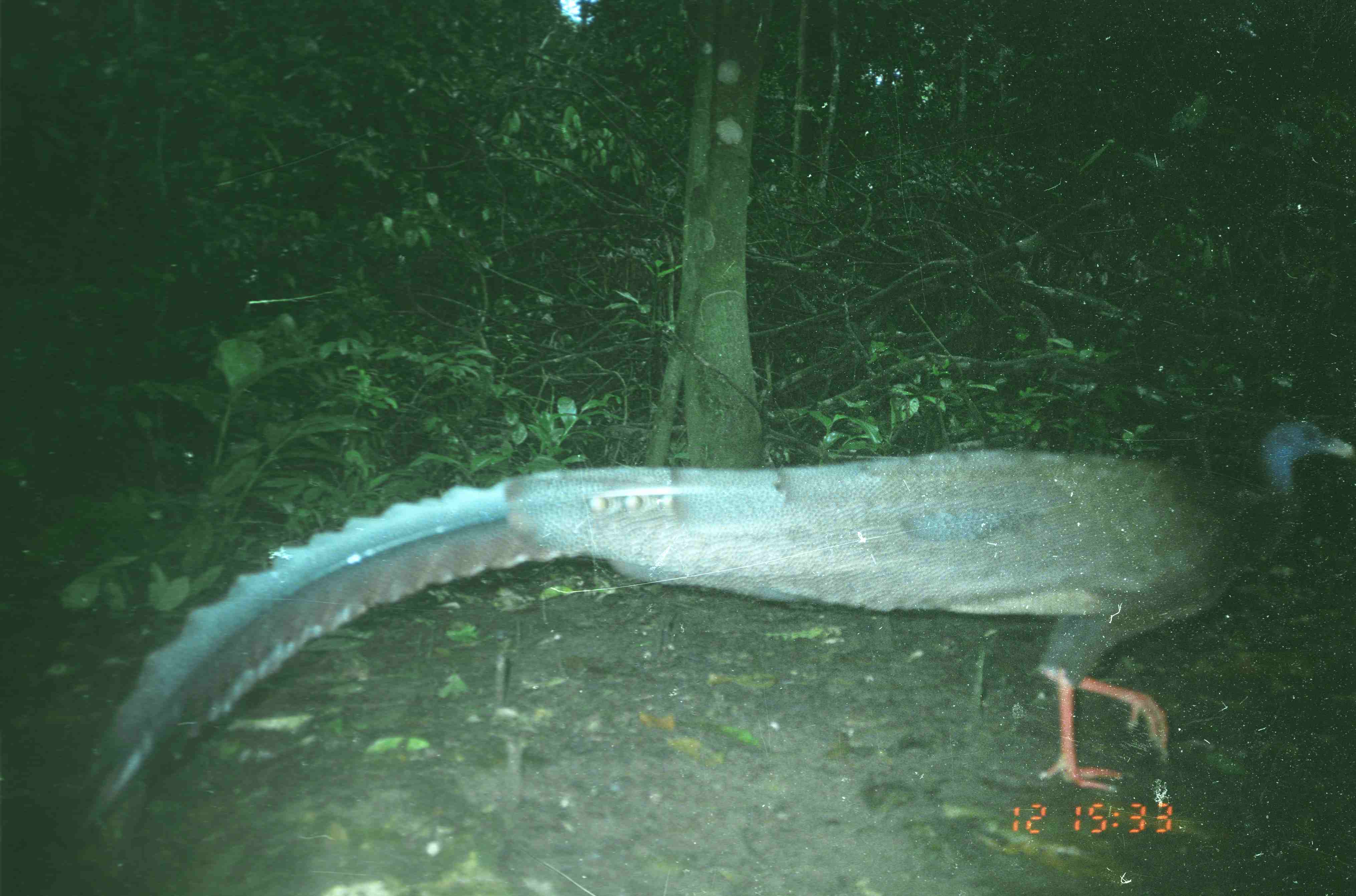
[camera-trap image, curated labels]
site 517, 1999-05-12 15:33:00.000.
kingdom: Animalia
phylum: Chordata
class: Aves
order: Galliformes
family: Phasianidae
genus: Argusianus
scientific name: Argusianus argus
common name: great argus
Argusianus argus (great argus), count 1.